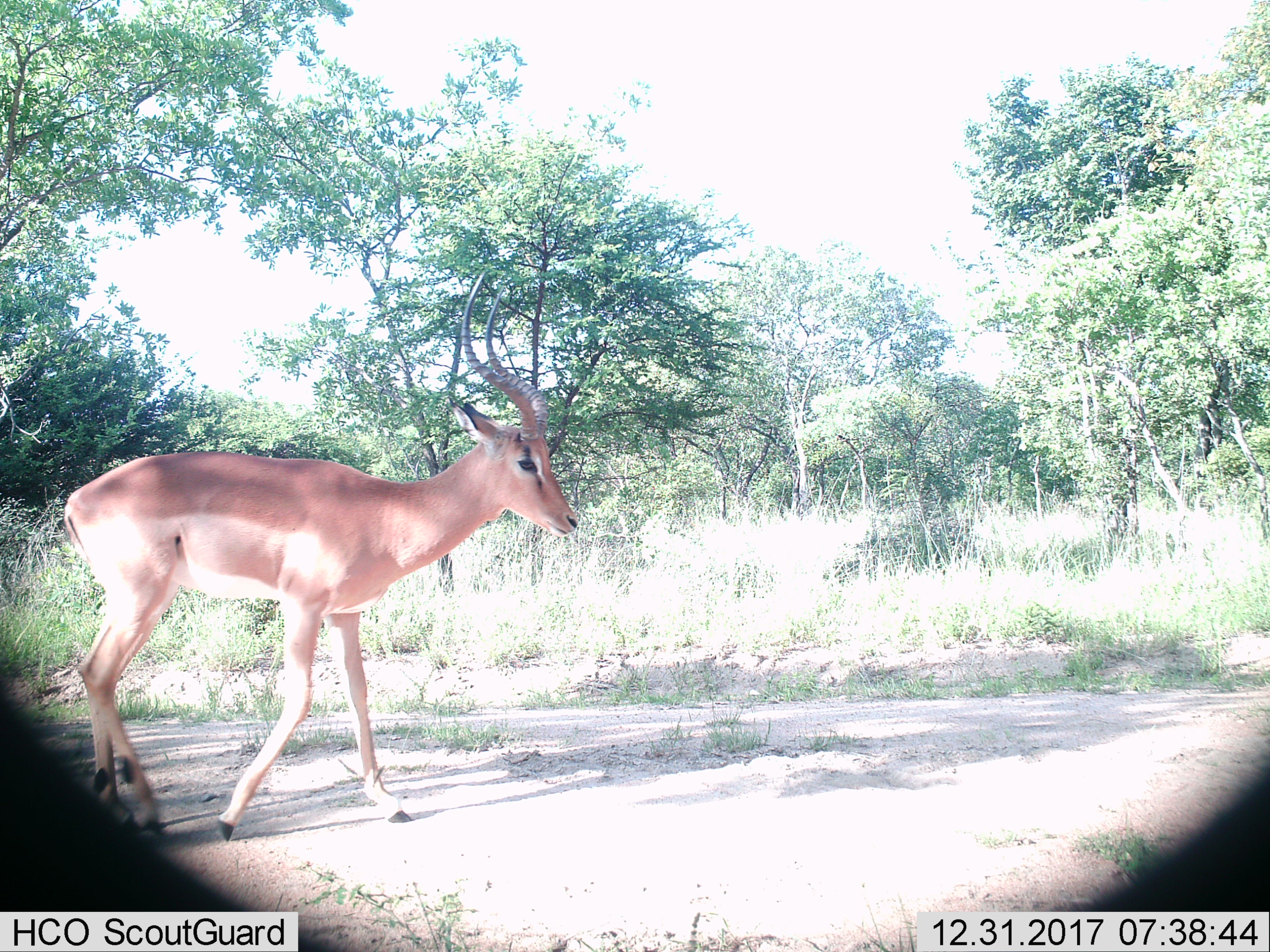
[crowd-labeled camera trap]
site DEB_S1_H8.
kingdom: Animalia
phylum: Chordata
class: Mammalia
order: Artiodactyla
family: Bovidae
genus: Aepyceros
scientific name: Aepyceros melampus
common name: impala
Impala (Aepyceros melampus), count 1. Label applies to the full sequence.